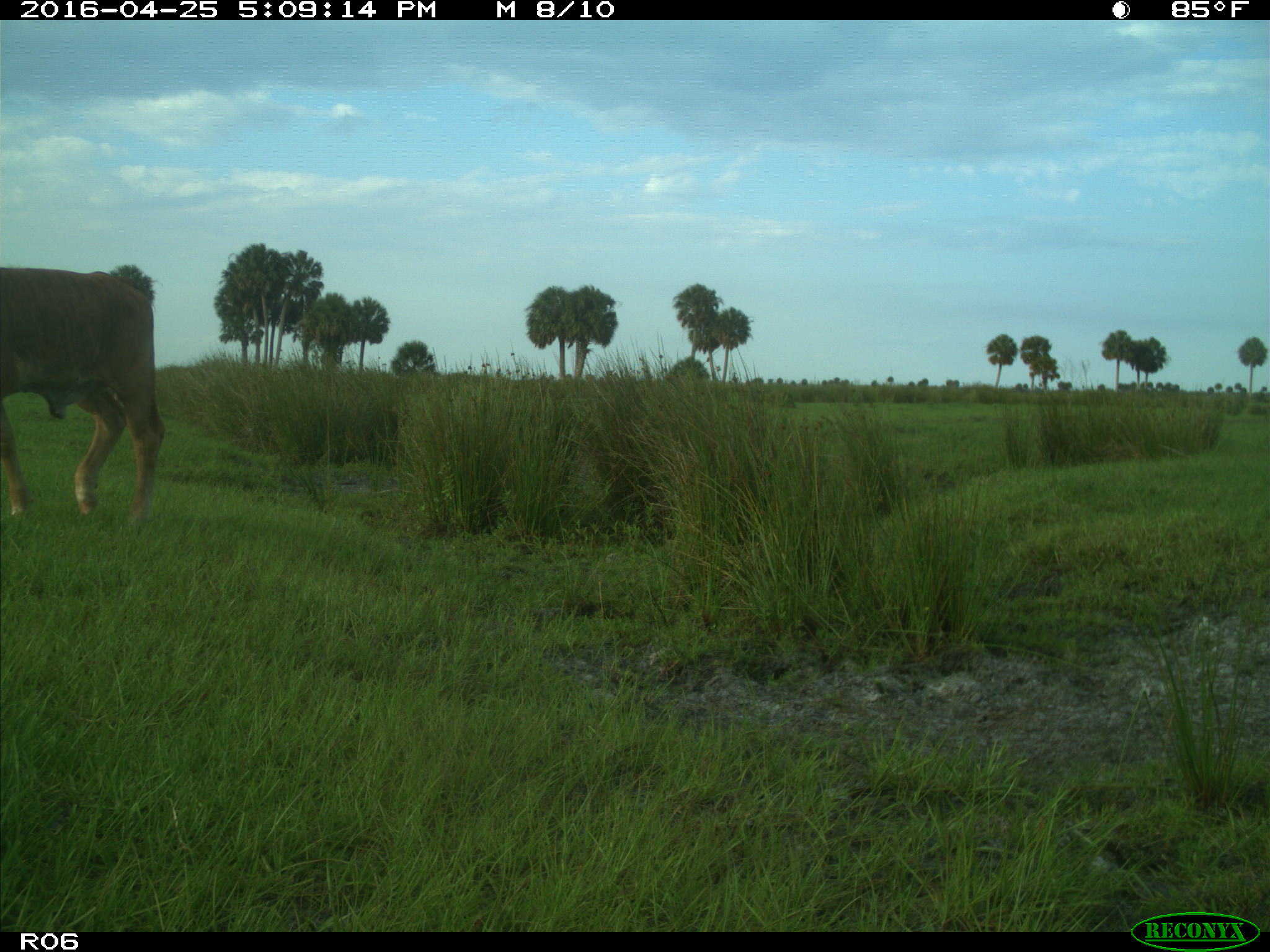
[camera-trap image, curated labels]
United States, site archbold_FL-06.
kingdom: Animalia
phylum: Chordata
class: Mammalia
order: Artiodactyla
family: Bovidae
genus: Bos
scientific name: Bos taurus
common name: domestic cow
Bos taurus (domestic cow).